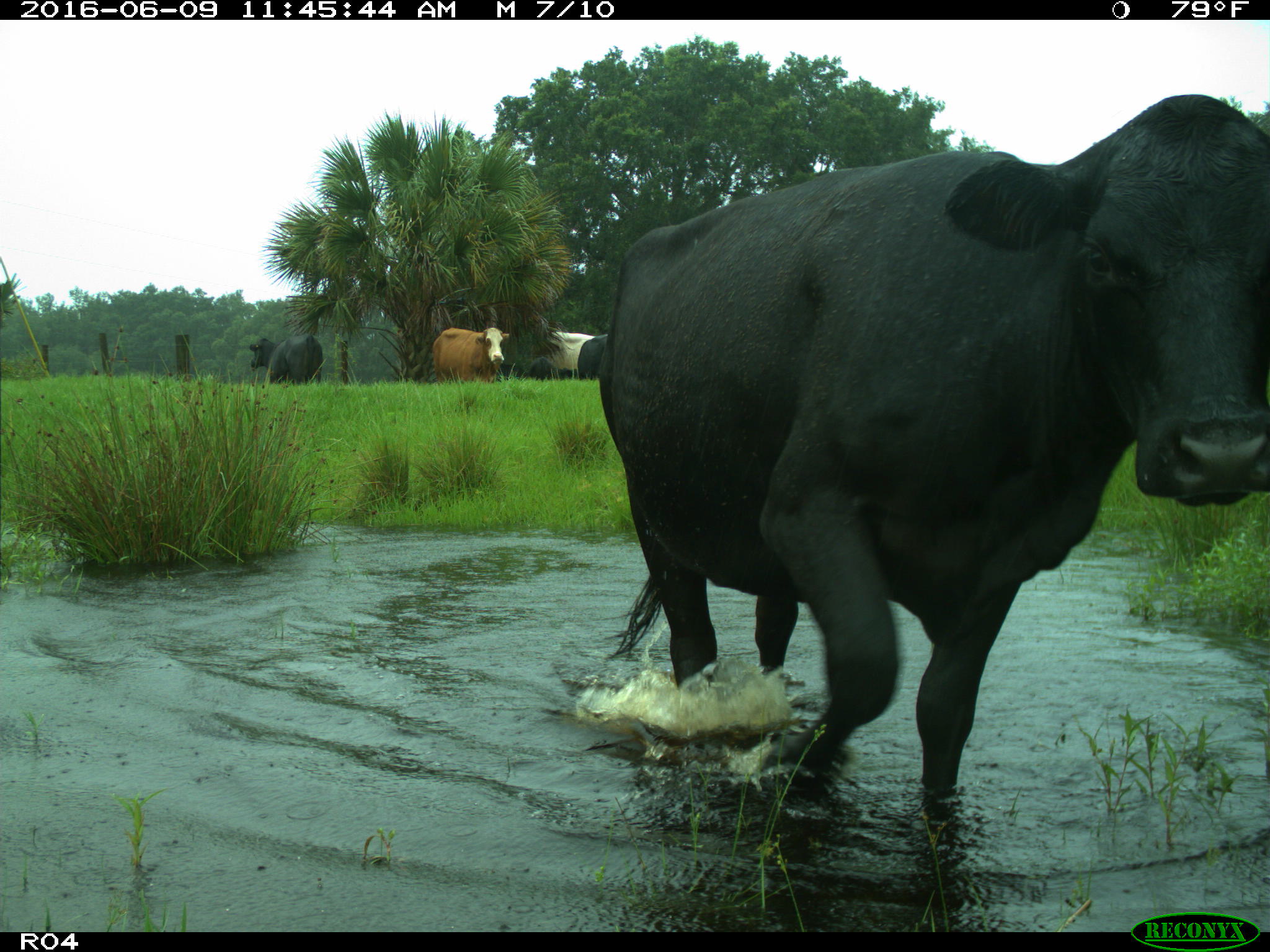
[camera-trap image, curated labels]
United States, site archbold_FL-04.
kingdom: Animalia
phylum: Chordata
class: Mammalia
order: Artiodactyla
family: Bovidae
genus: Bos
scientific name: Bos taurus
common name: domestic cow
Bos taurus (domestic cow).